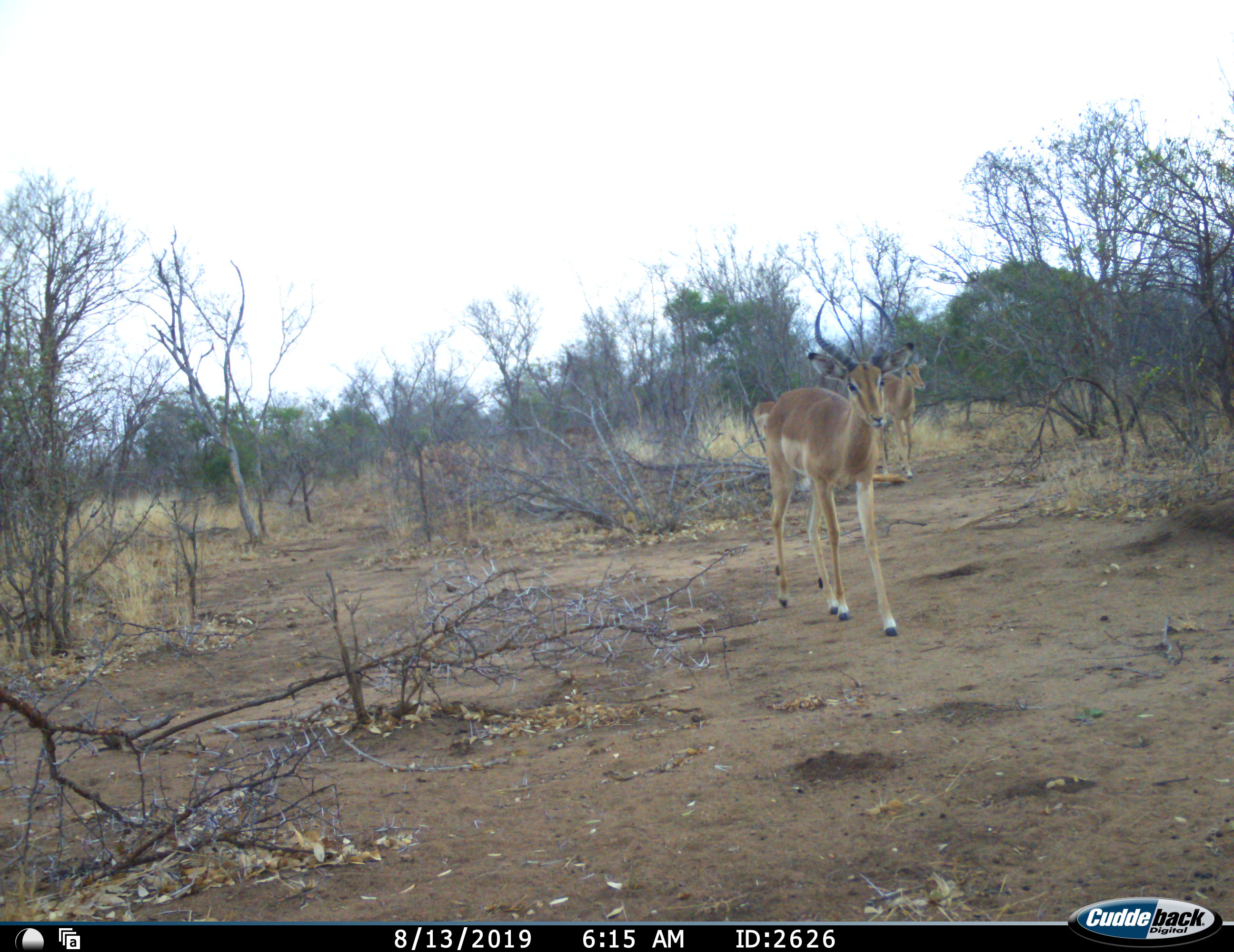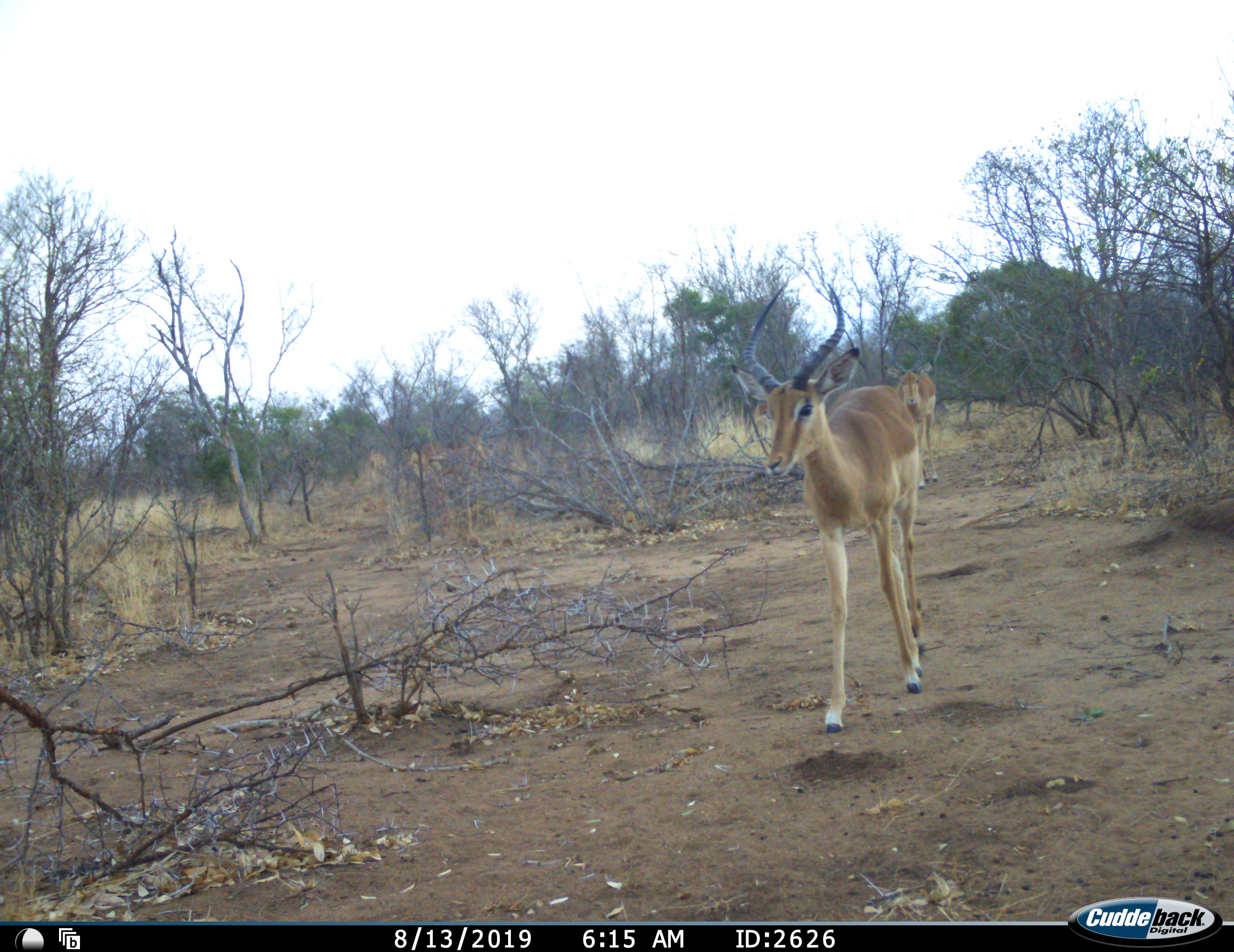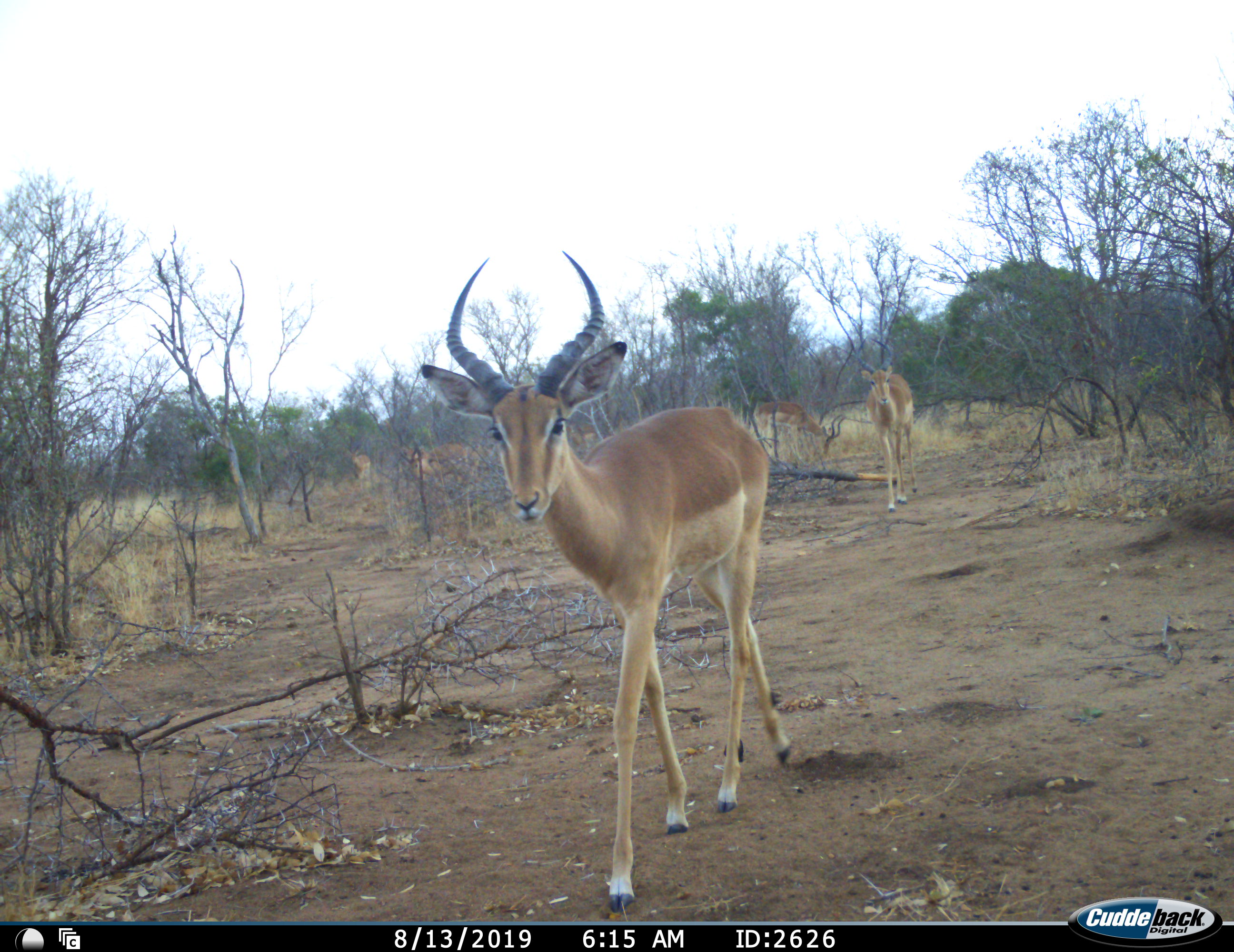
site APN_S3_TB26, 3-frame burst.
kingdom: Animalia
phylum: Chordata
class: Mammalia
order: Artiodactyla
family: Bovidae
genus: Aepyceros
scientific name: Aepyceros melampus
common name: impala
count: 7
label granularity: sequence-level